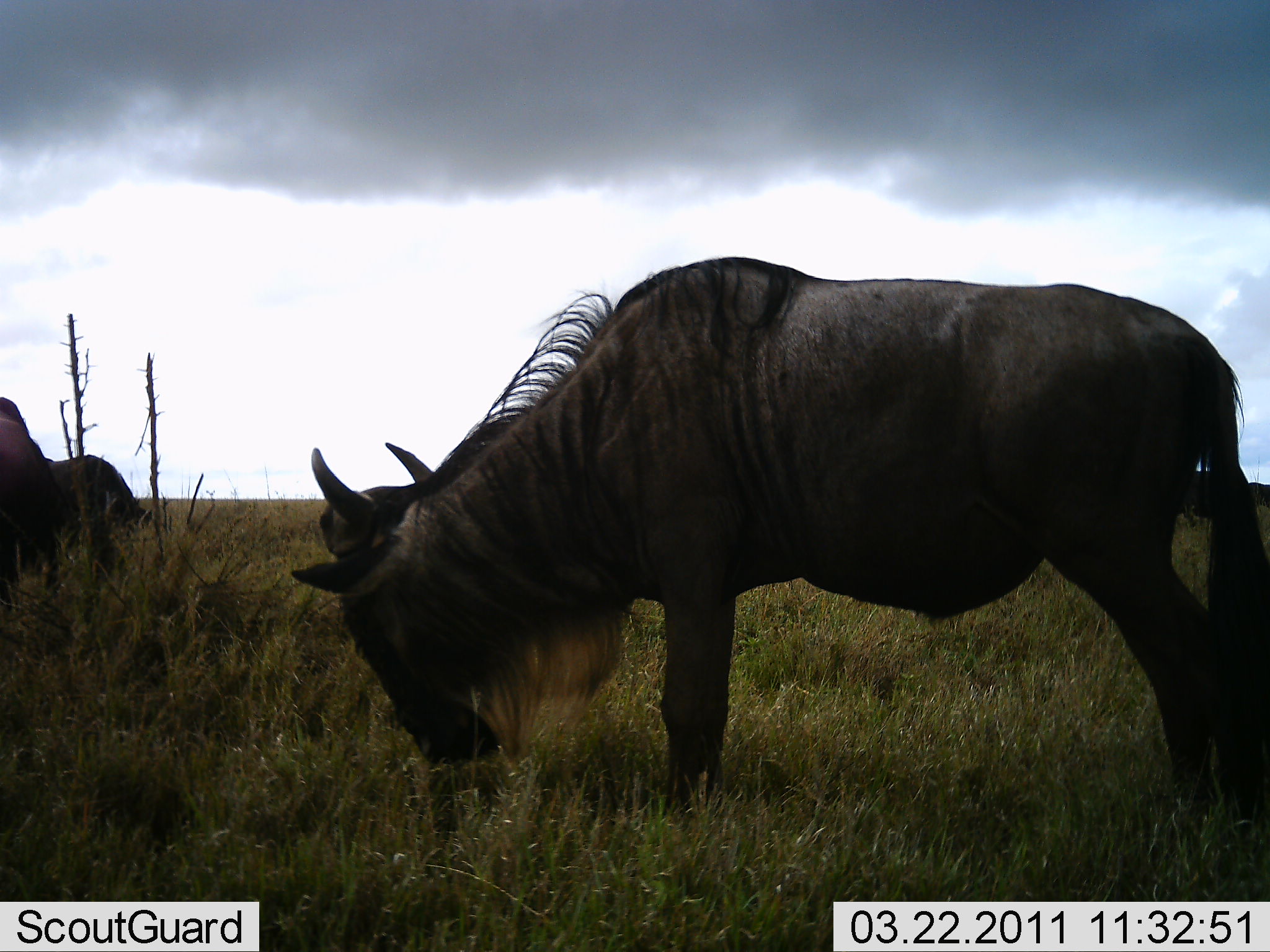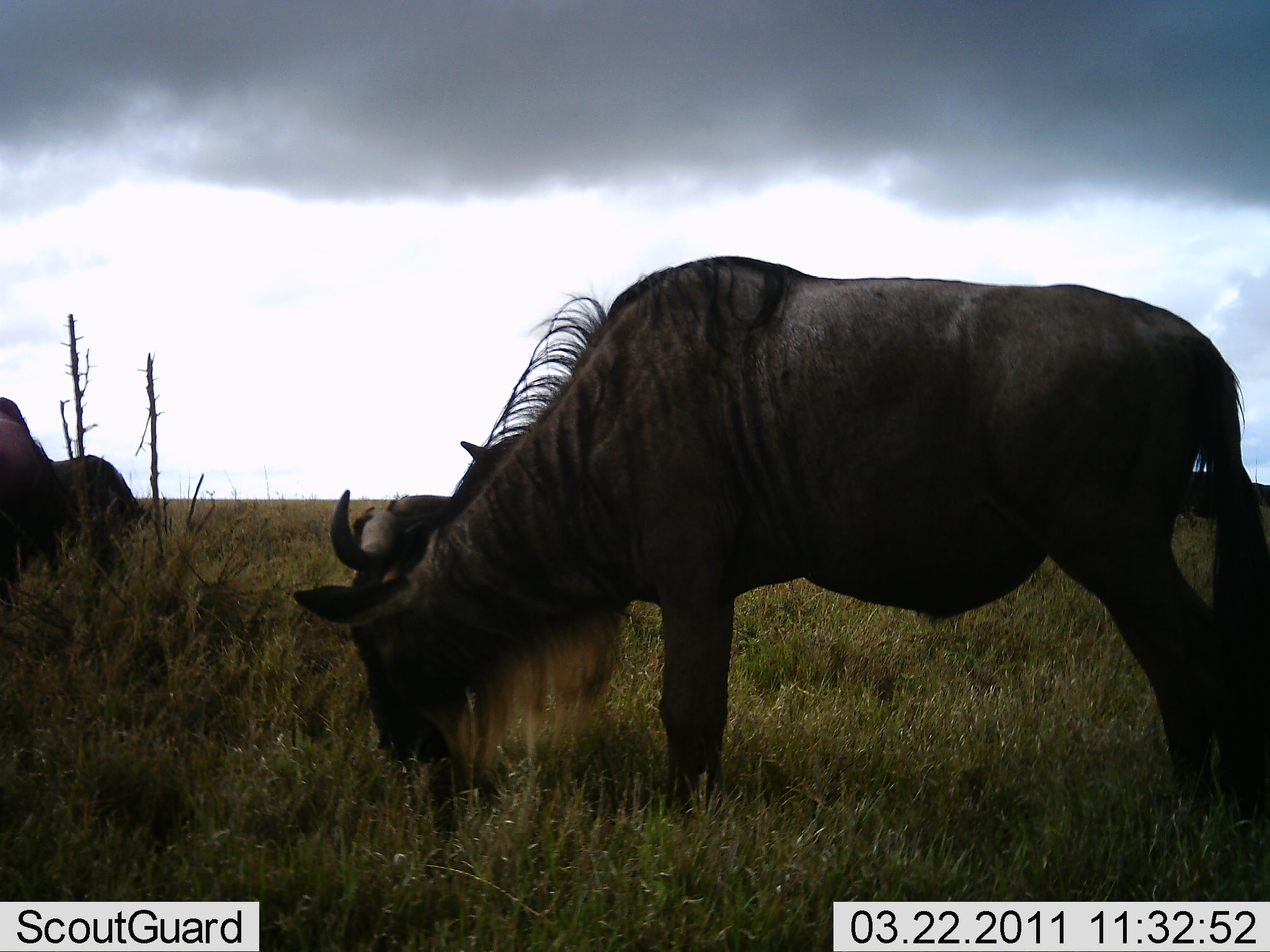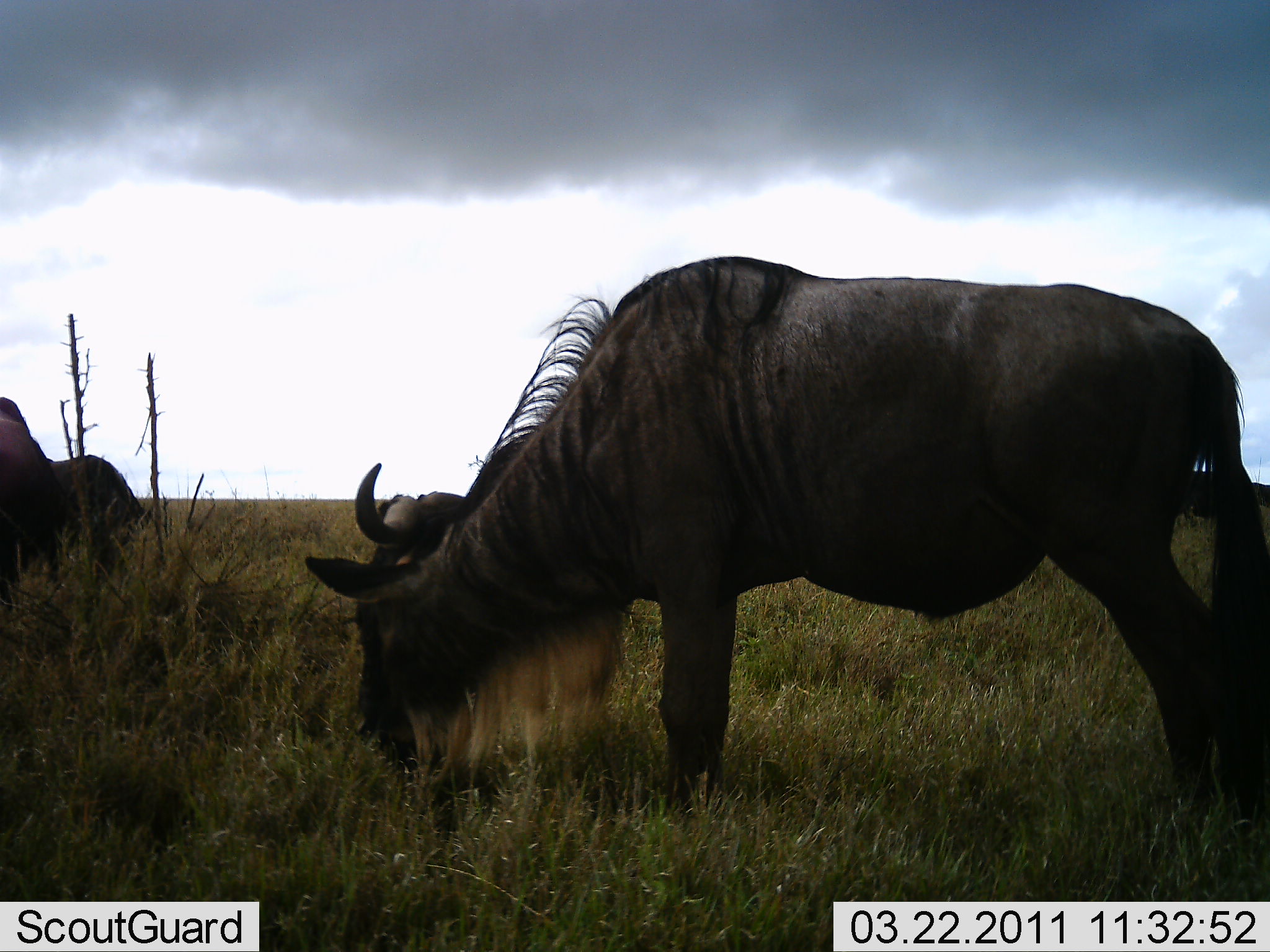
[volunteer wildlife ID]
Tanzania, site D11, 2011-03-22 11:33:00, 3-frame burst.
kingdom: Animalia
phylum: Chordata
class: Mammalia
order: Artiodactyla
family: Bovidae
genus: Connochaetes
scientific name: Connochaetes taurinus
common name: blue wildebeest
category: wildebeest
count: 3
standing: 20%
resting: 0%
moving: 0%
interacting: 0%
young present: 0%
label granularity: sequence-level